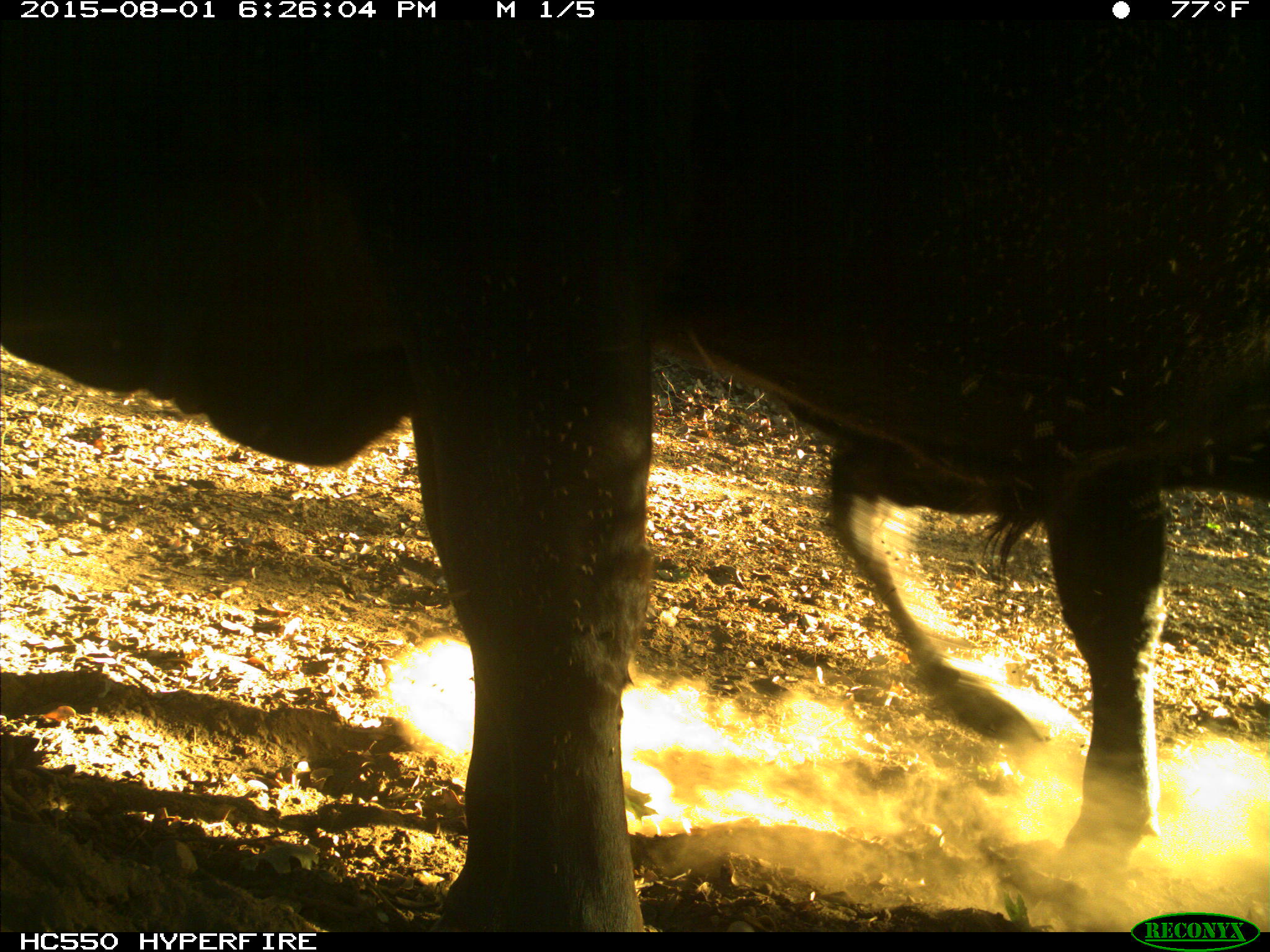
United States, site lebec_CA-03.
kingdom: Animalia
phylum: Chordata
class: Mammalia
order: Artiodactyla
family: Bovidae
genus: Bos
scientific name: Bos taurus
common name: domestic cow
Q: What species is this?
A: Bos taurus (domestic cow).